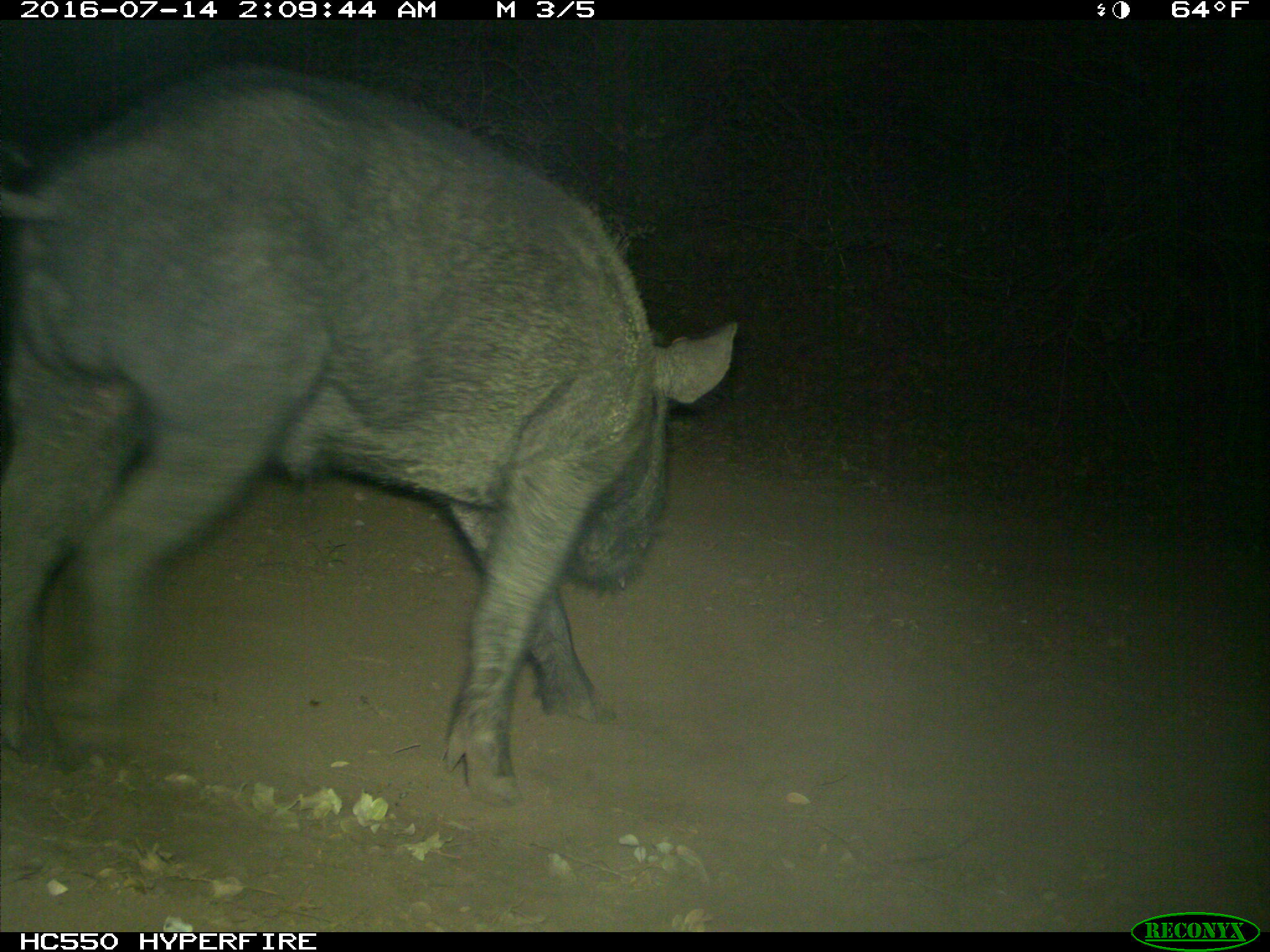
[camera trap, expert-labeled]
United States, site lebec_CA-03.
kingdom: Animalia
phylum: Chordata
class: Mammalia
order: Artiodactyla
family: Suidae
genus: Sus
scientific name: Sus scrofa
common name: wild boar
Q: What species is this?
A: Sus scrofa (wild boar).